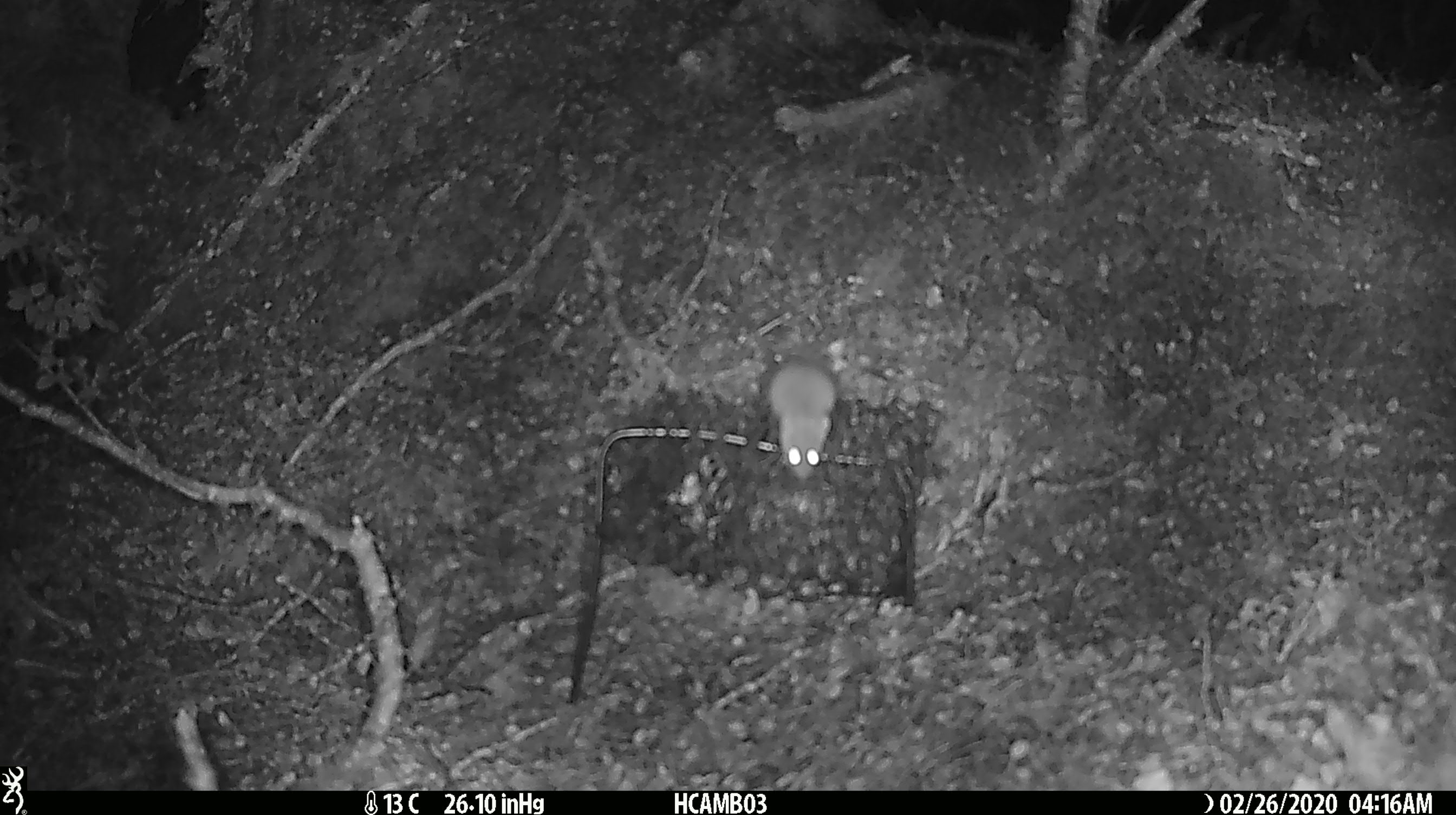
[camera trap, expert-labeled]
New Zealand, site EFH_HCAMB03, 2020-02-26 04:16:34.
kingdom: Animalia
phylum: Chordata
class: Mammalia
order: Rodentia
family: Muridae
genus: Mus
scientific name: Mus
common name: mouse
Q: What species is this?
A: Mouse (Mus).